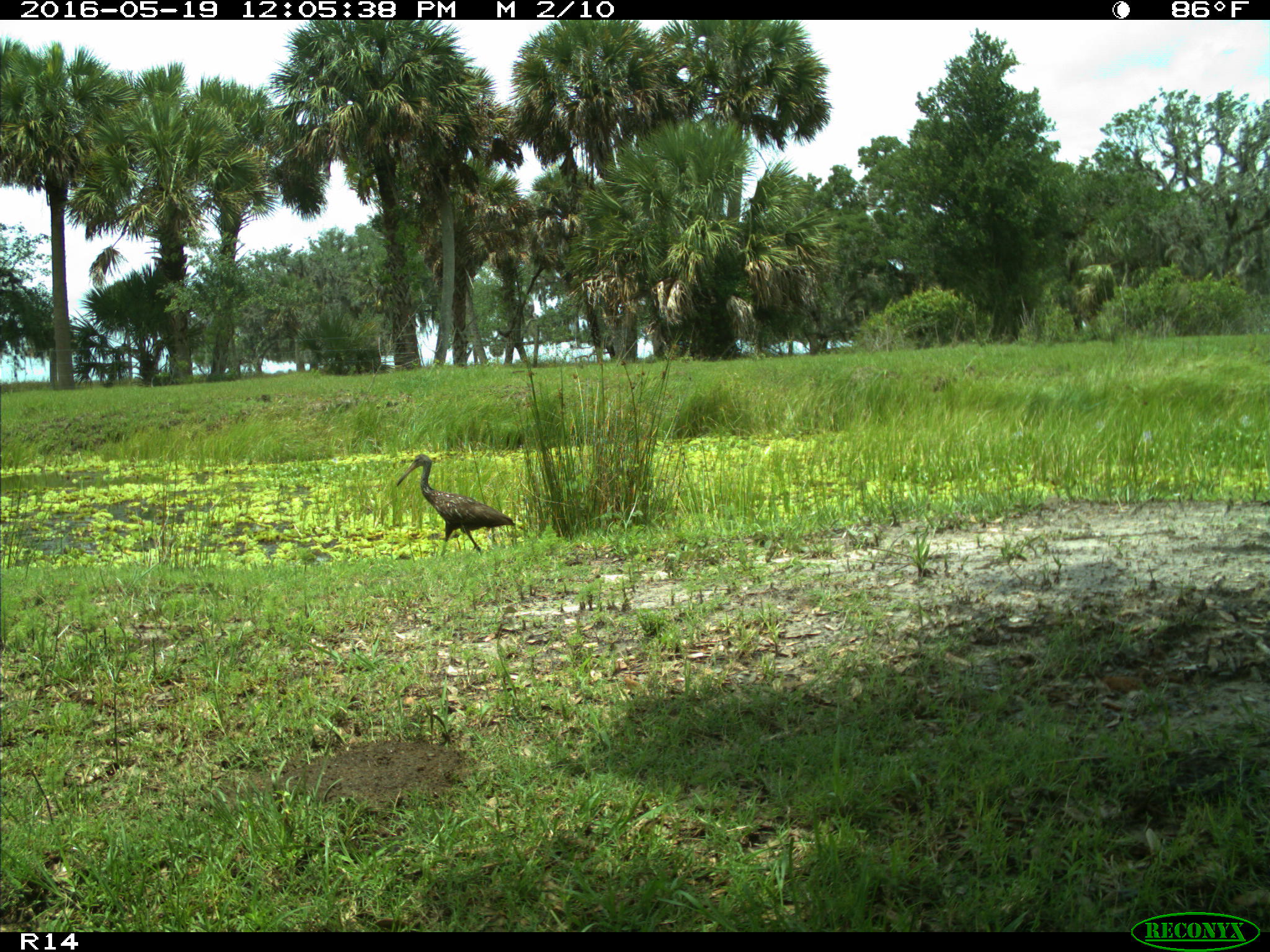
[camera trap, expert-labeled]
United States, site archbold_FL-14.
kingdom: Animalia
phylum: Chordata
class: Aves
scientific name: Aves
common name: birds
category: unidentified bird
Unidentified bird (birds) (Aves).